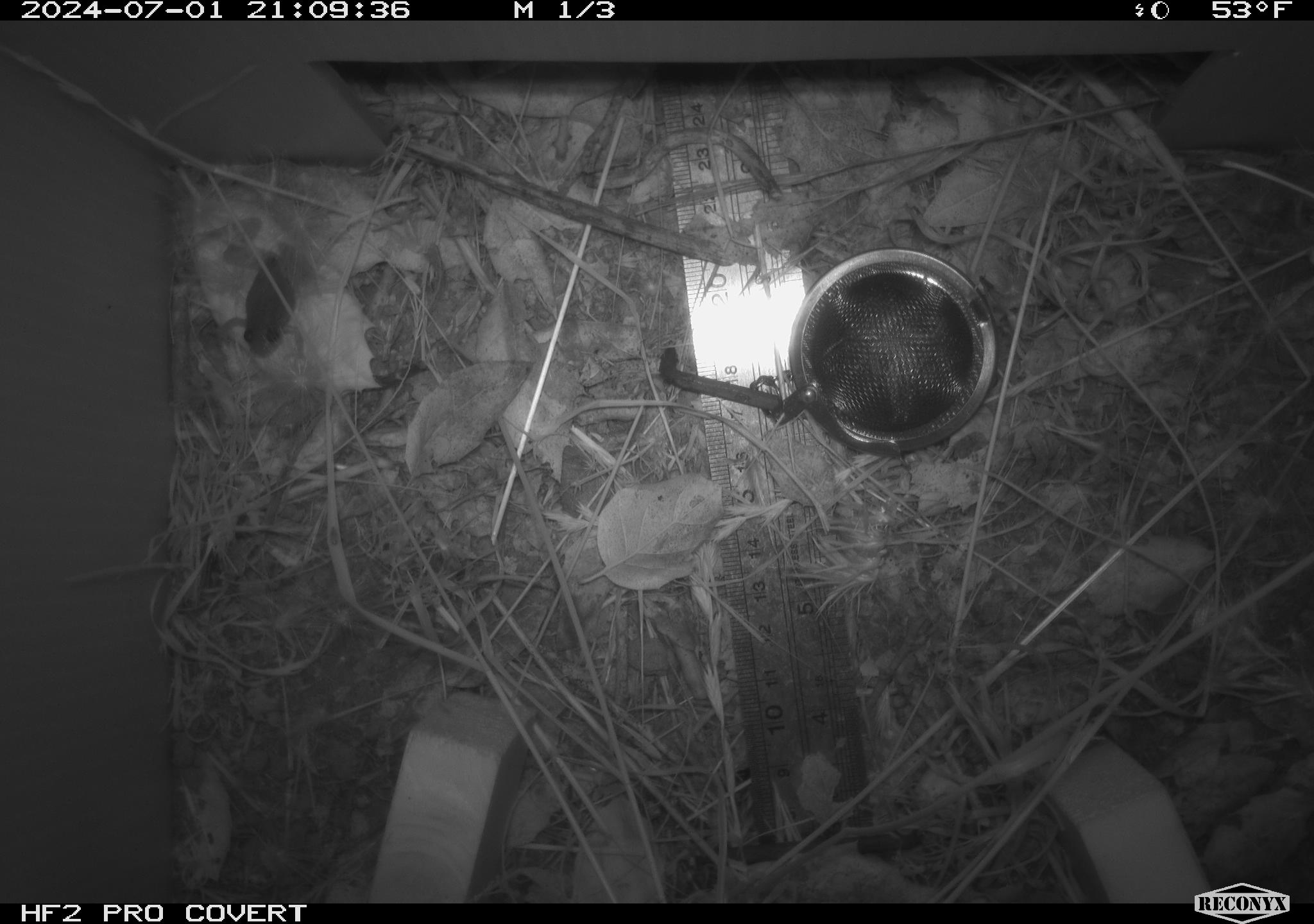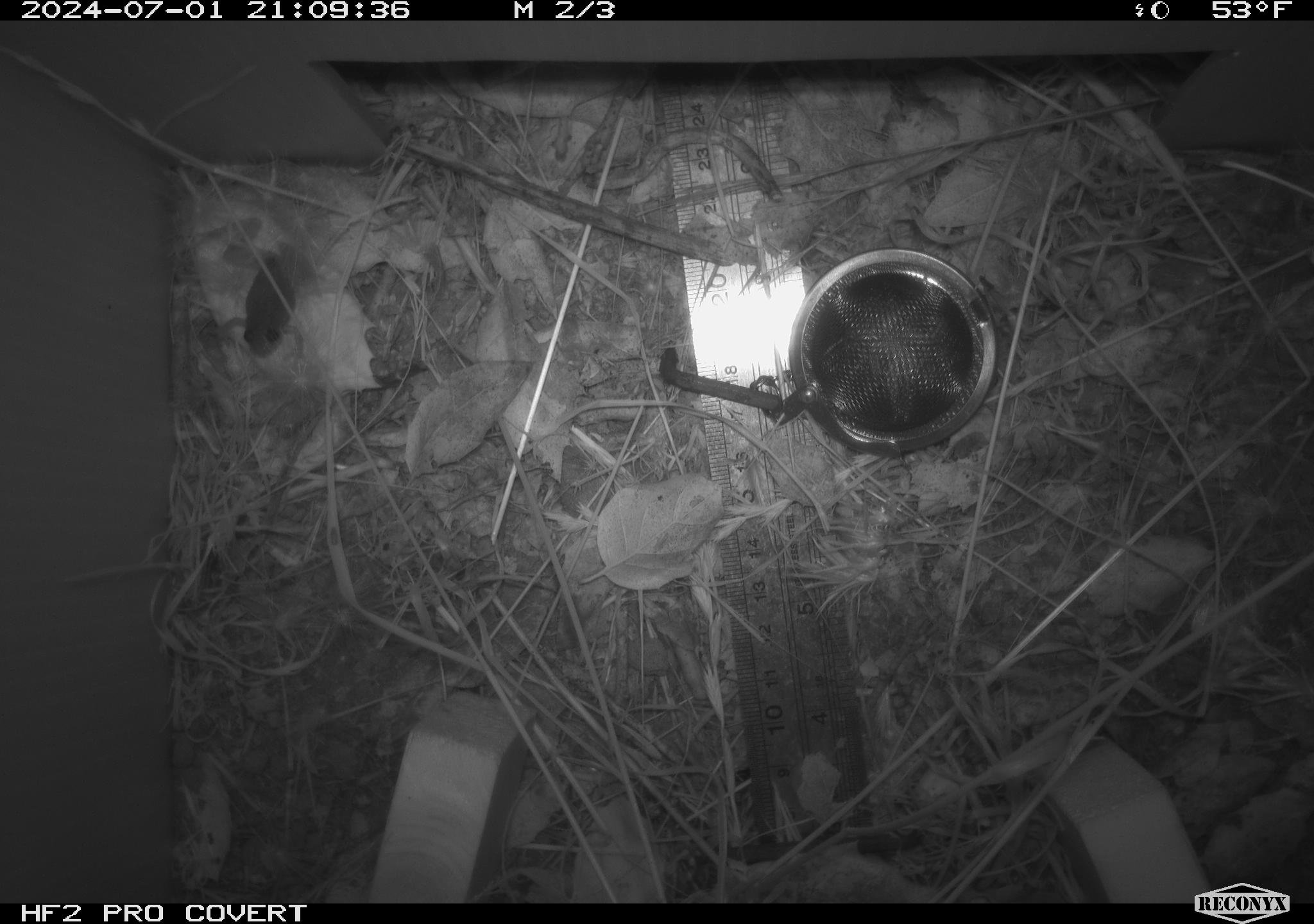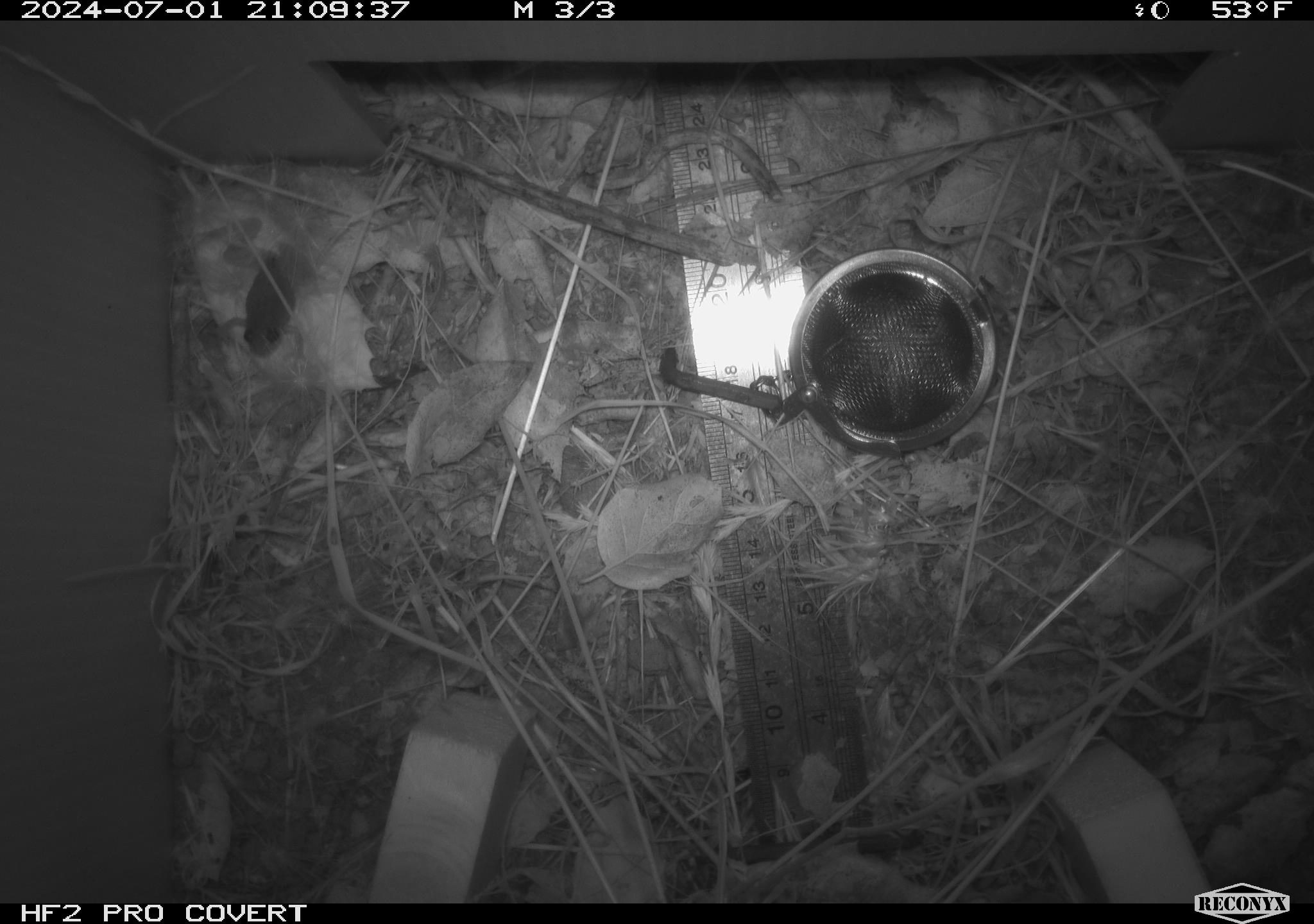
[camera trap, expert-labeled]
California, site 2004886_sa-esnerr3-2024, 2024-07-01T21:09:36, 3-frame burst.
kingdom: Animalia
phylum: Chordata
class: Amphibia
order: Anura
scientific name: Anura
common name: frogs